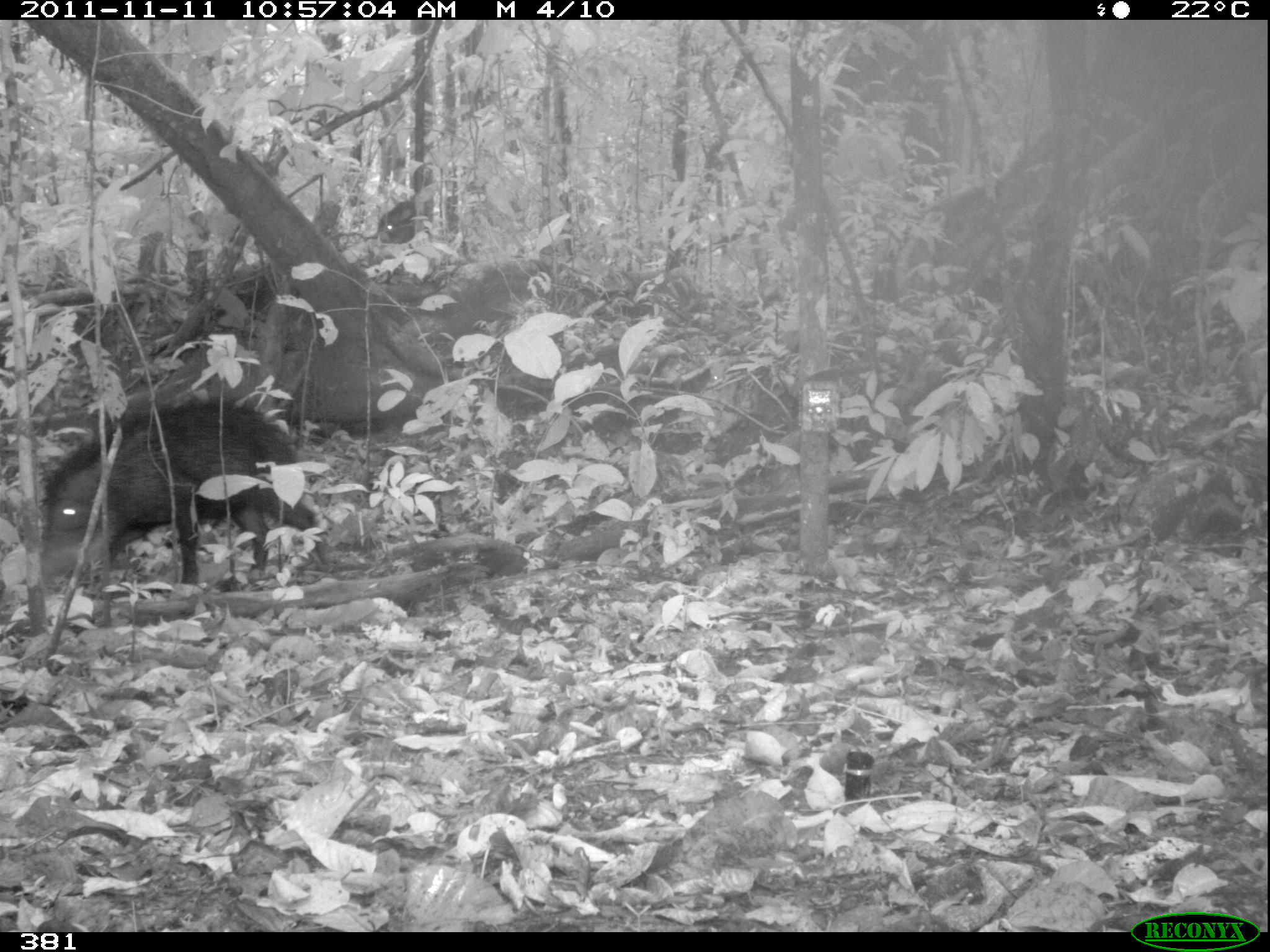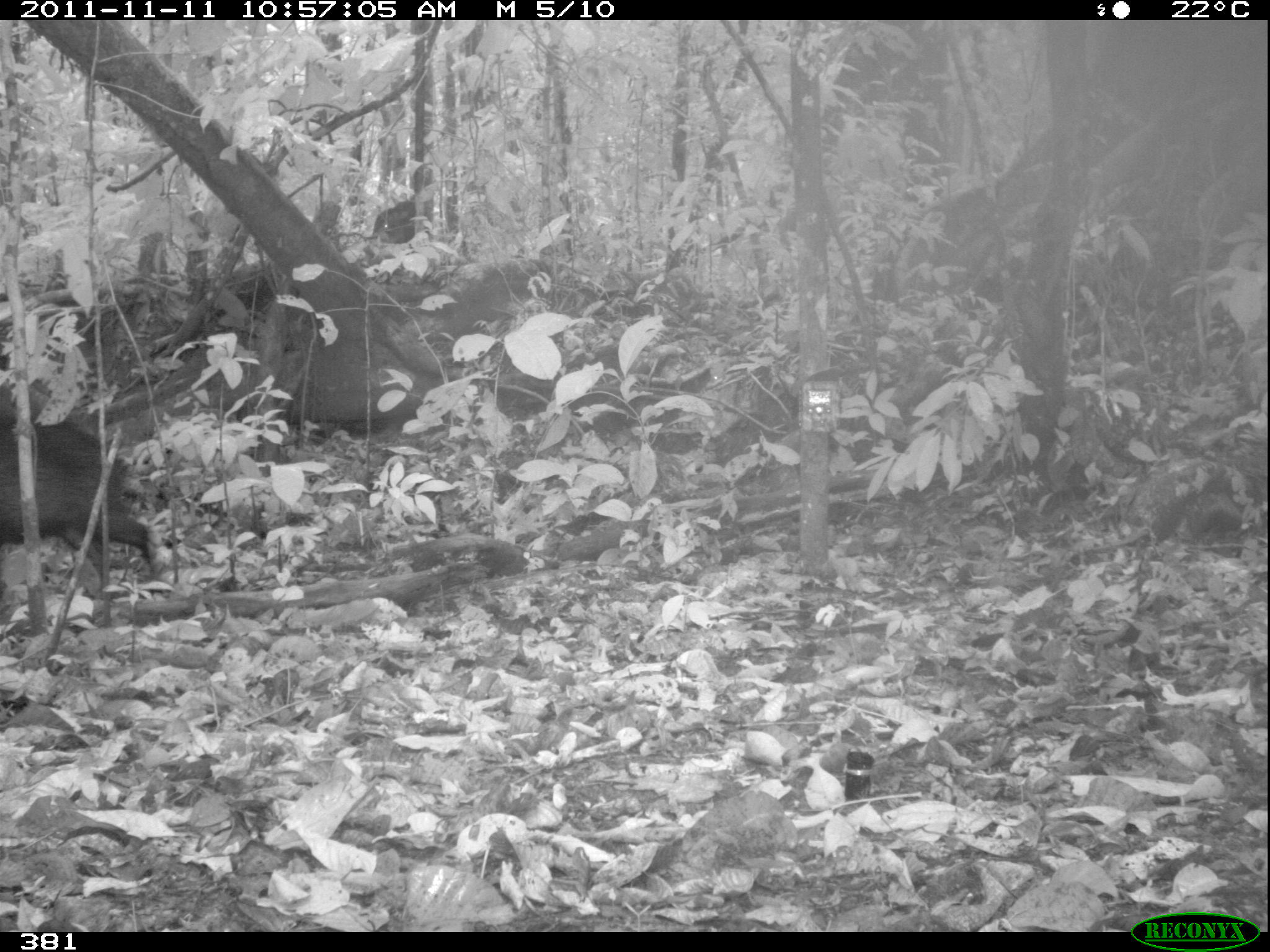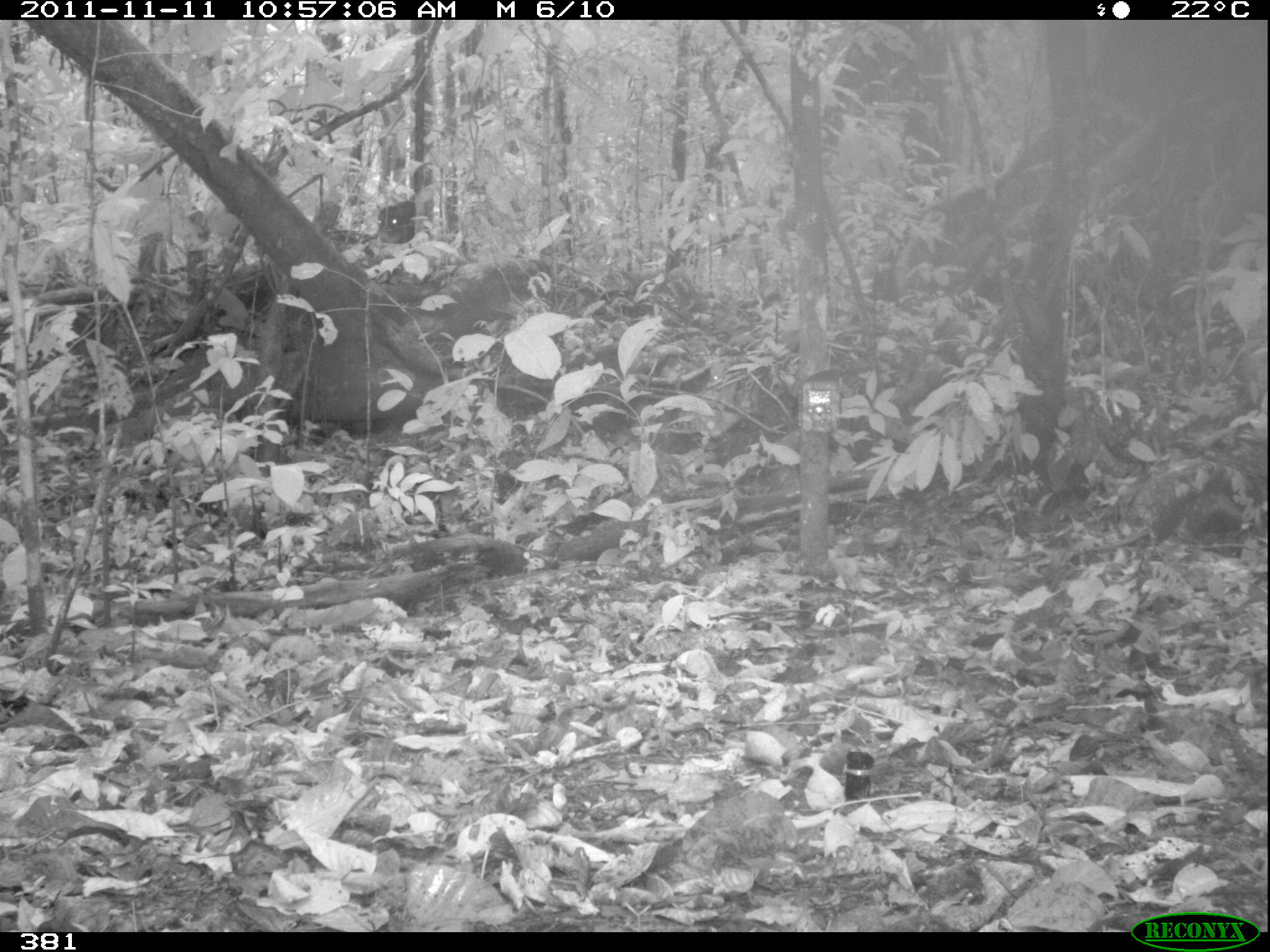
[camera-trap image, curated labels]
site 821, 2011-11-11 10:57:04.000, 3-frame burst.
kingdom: Animalia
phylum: Chordata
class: Mammalia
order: Artiodactyla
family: Tayassuidae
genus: Tayassu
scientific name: Tayassu pecari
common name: white-lipped peccary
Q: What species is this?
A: Tayassu pecari (white-lipped peccary).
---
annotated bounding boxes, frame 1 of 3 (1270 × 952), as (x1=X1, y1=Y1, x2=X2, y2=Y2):
tayassu pecari: (x1=27, y1=397, x2=333, y2=614)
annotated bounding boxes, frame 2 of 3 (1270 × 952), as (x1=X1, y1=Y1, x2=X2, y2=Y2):
tayassu pecari: (x1=0, y1=418, x2=163, y2=606)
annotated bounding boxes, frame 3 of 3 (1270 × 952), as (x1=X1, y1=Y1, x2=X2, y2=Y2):
tayassu pecari: (x1=376, y1=200, x2=416, y2=243)